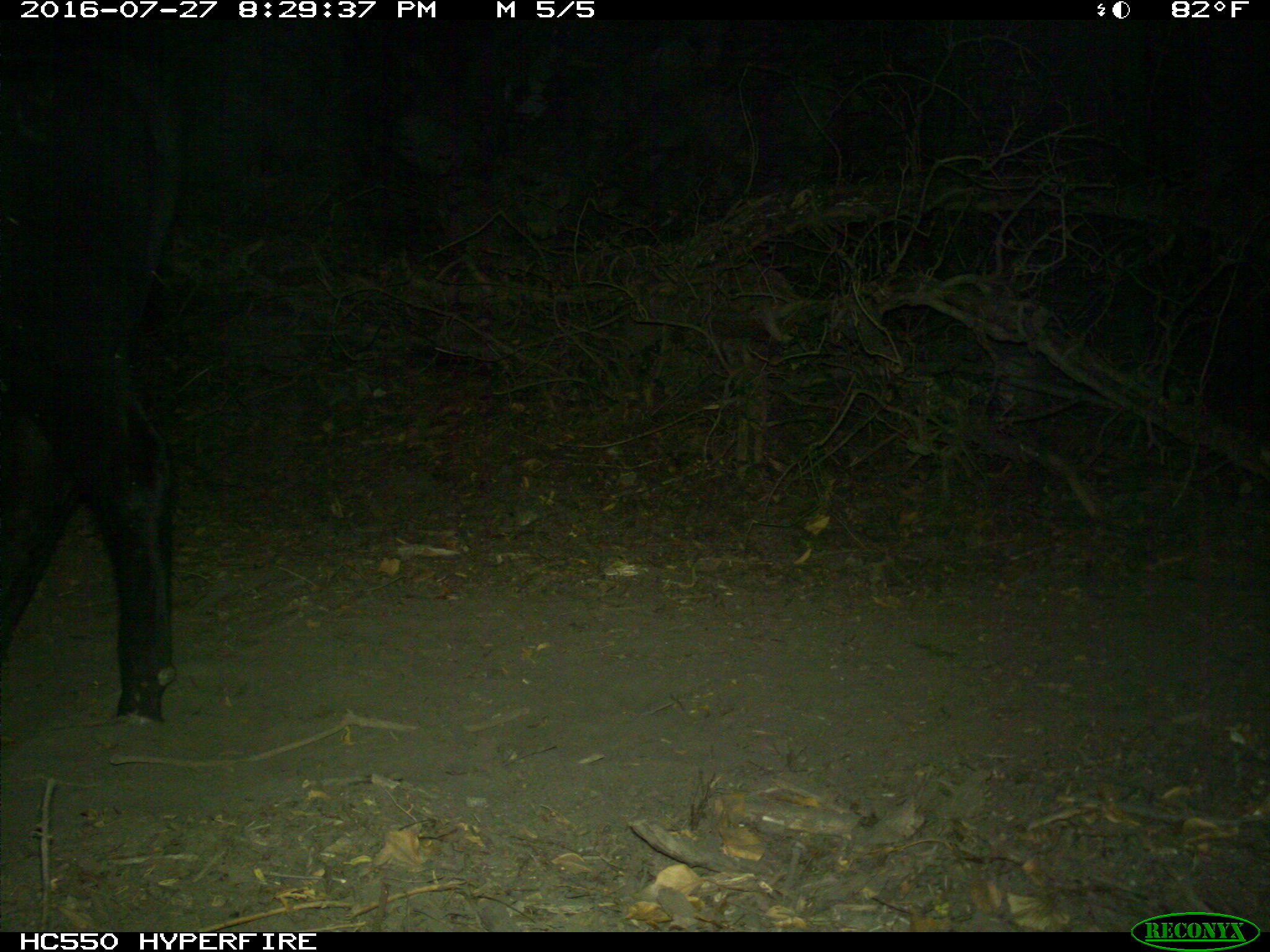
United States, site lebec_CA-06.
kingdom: Animalia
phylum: Chordata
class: Mammalia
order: Artiodactyla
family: Bovidae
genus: Bos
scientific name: Bos taurus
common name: domestic cow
Bos taurus (domestic cow).